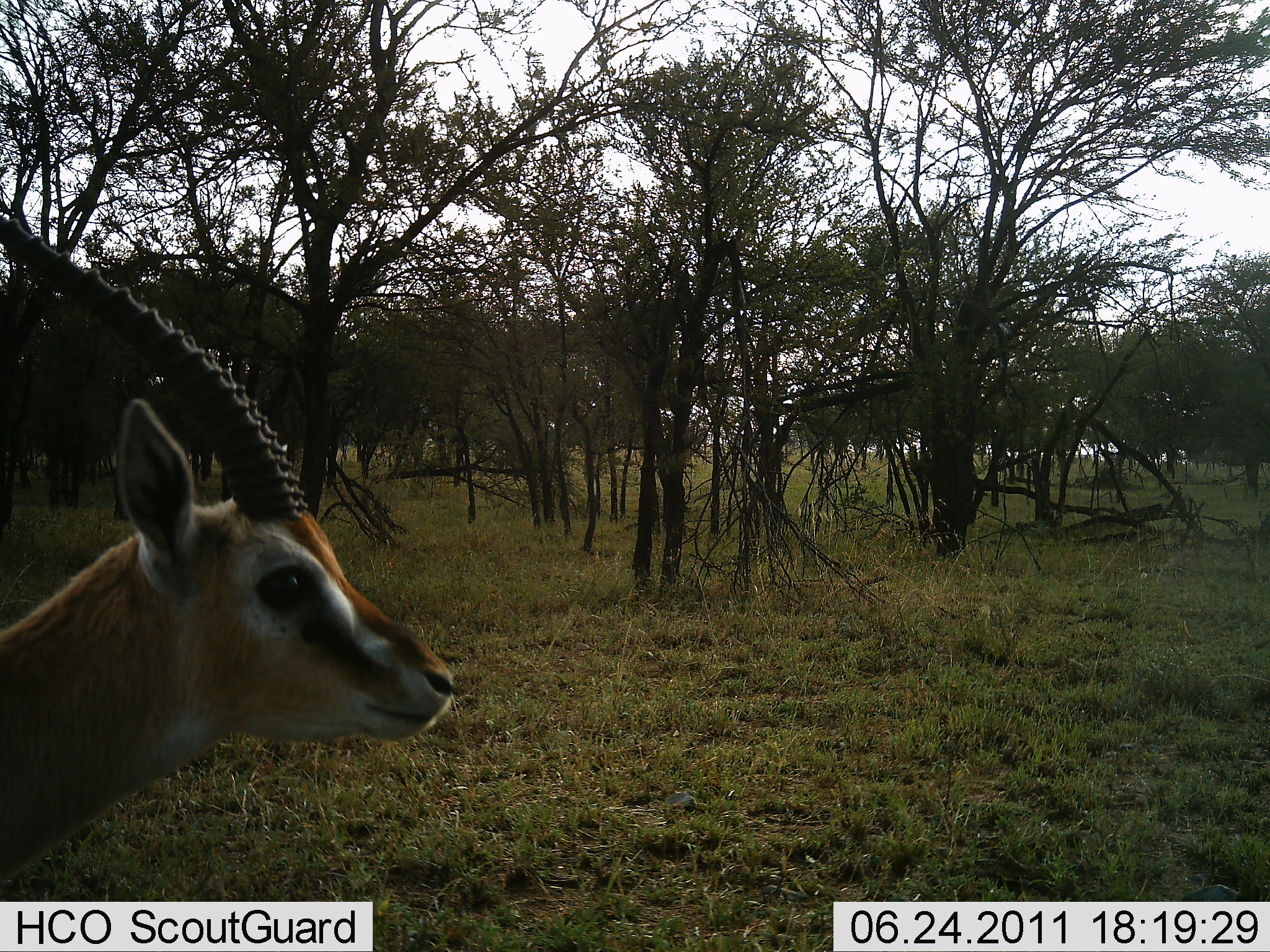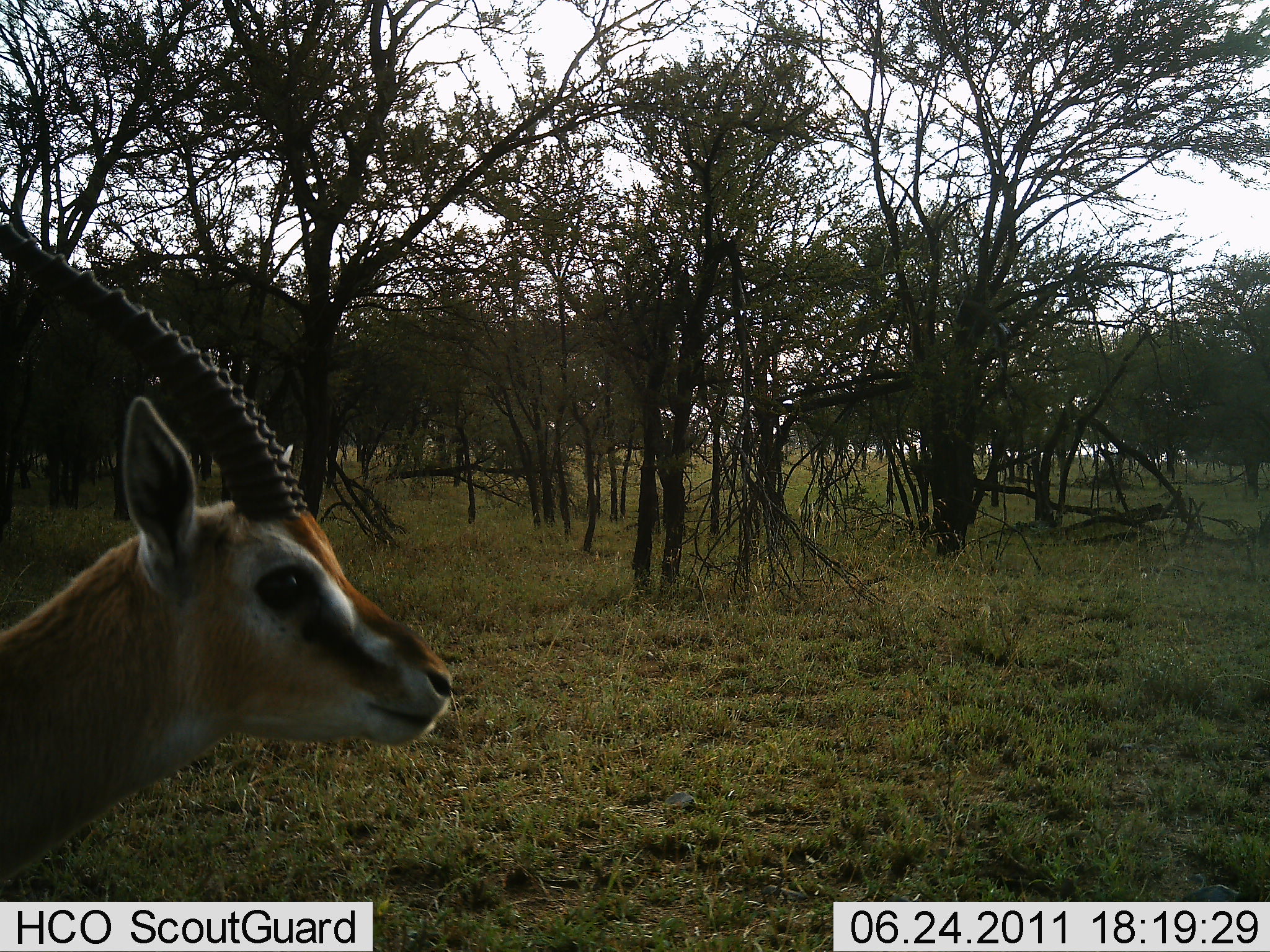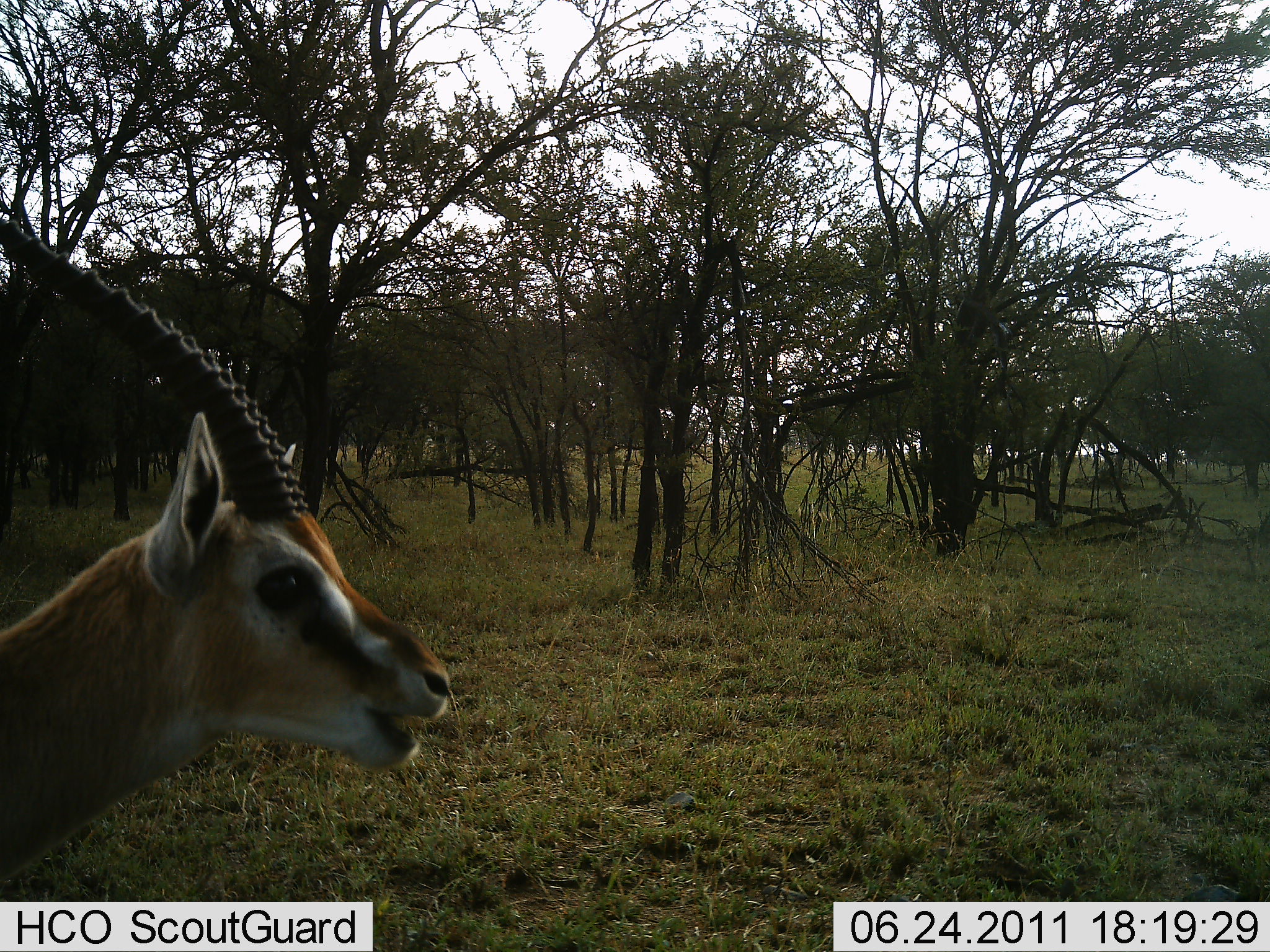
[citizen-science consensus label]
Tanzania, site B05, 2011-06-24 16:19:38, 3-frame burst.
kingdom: Animalia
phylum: Chordata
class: Mammalia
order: Artiodactyla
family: Bovidae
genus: Eudorcas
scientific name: Eudorcas thomsonii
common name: thomson's gazelle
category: gazellethomsons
Gazellethomsons (thomson's gazelle) (Eudorcas thomsonii), count 1. Behavior (volunteer vote fractions): standing 20%, resting 0%, moving 0%, interacting 0%. Young present (vote fraction): 0%. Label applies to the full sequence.